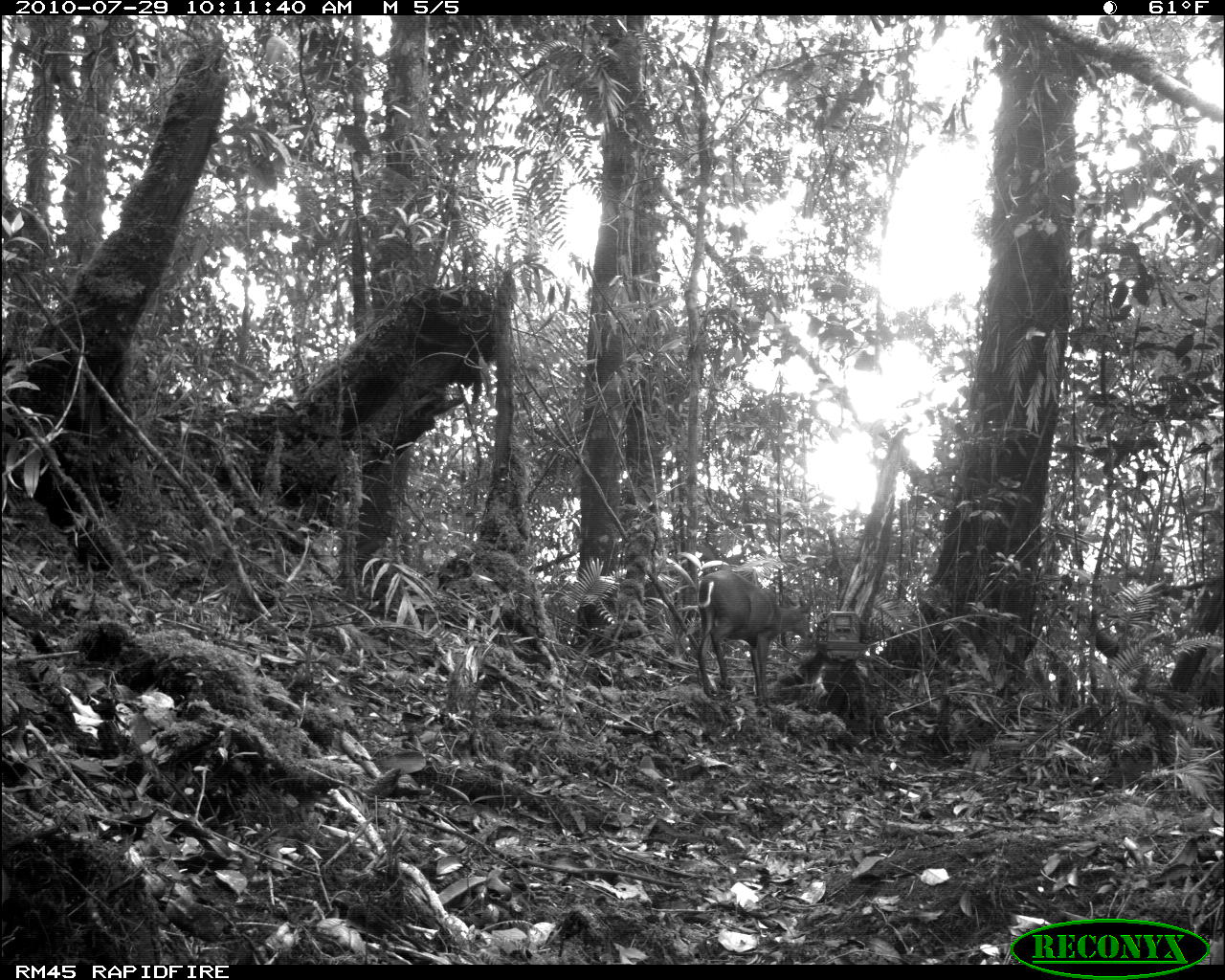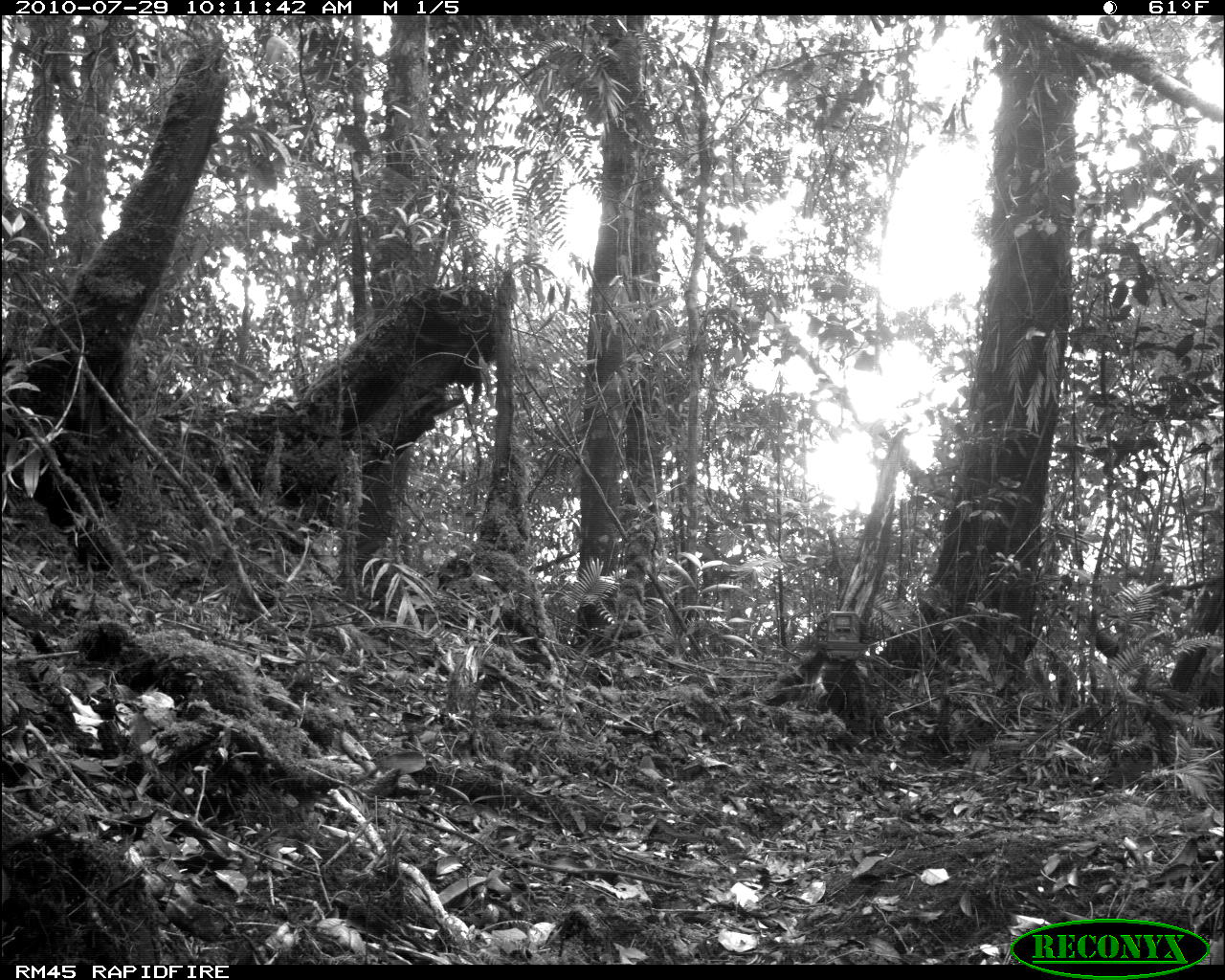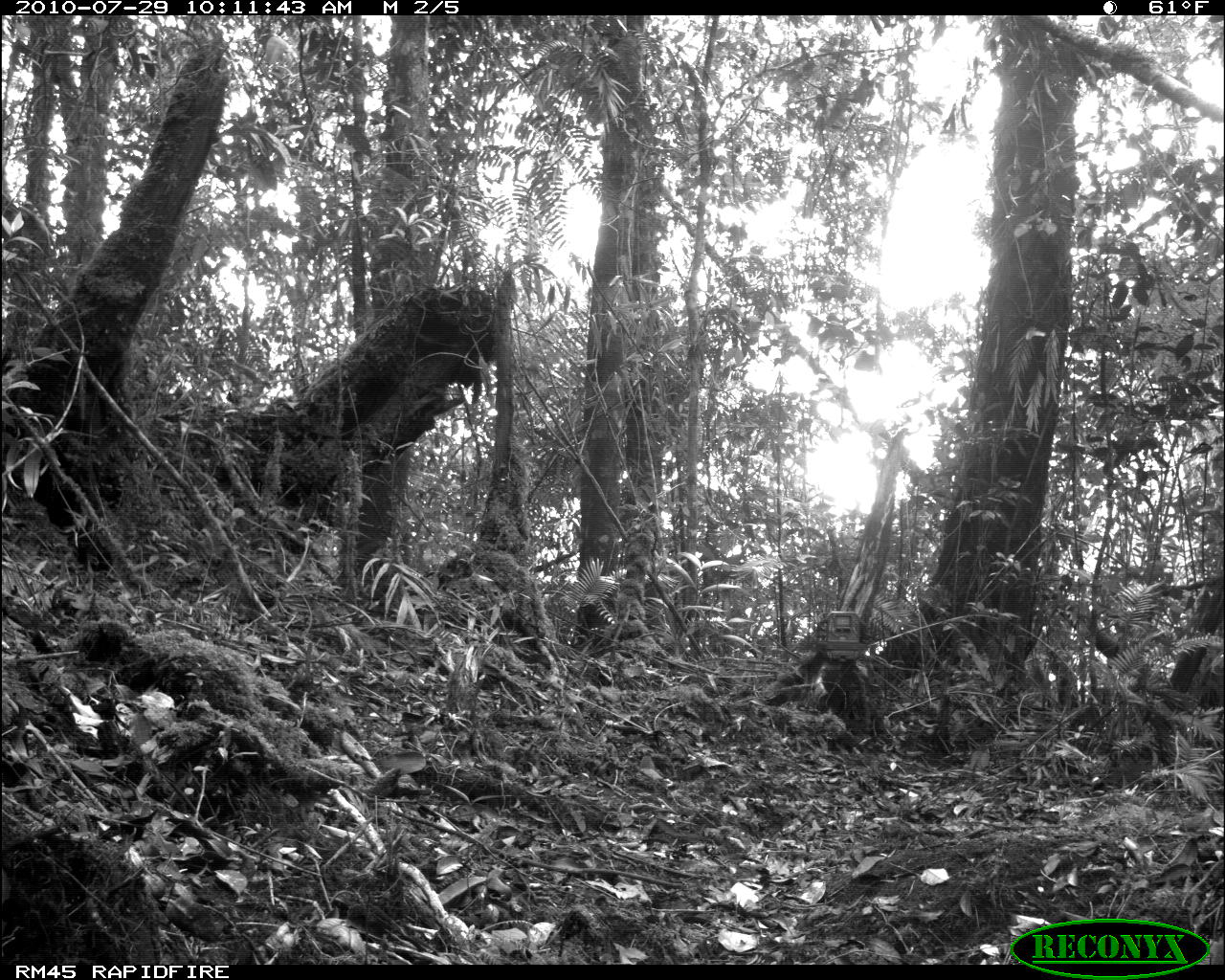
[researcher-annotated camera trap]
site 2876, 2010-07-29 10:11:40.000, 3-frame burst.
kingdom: Animalia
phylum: Chordata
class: Mammalia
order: Artiodactyla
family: Cervidae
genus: Muntiacus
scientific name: Muntiacus muntjak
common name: southern red muntjac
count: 1